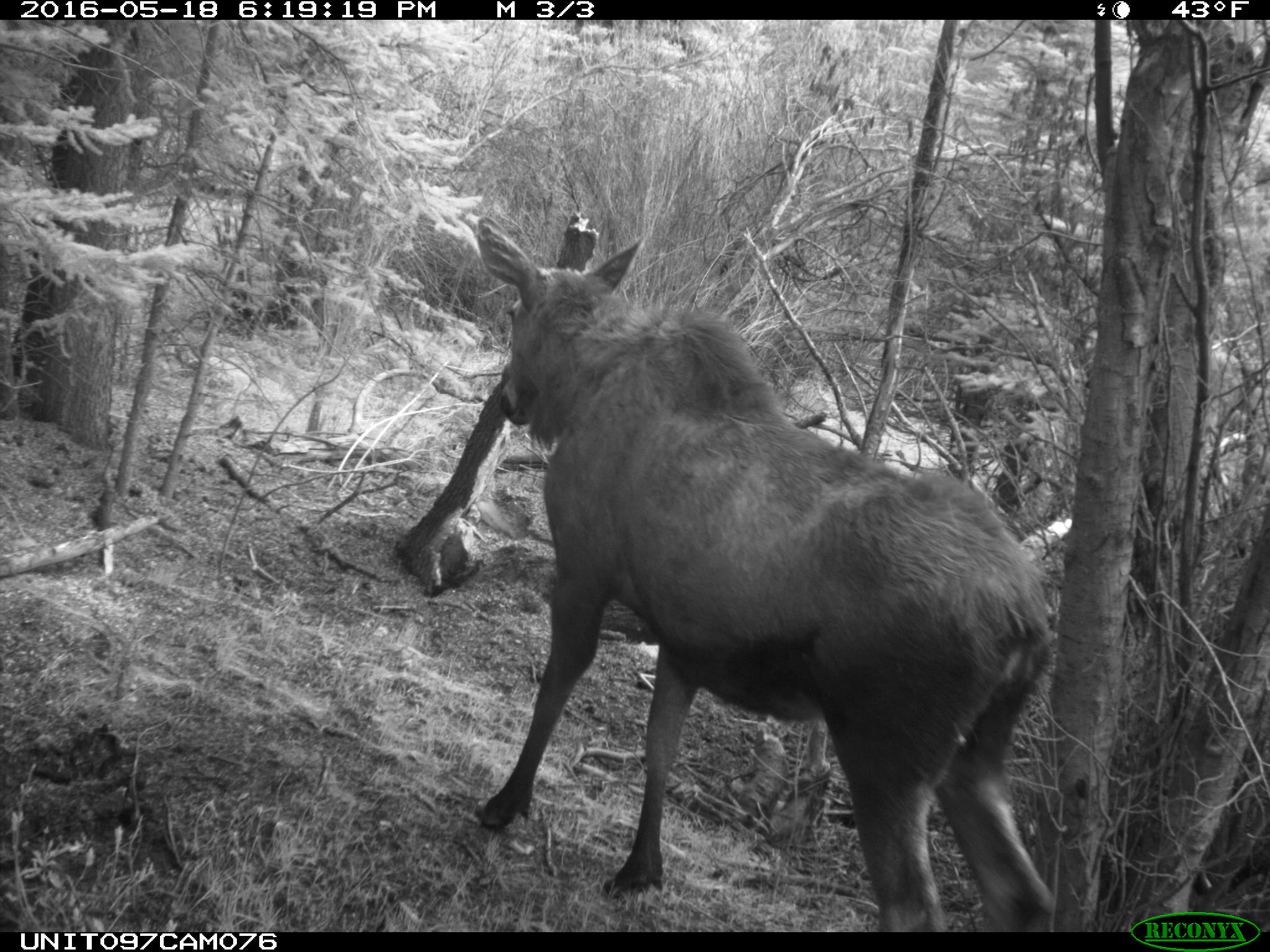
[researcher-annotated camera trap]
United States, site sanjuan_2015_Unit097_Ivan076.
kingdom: Animalia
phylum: Chordata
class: Mammalia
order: Artiodactyla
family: Cervidae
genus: Alces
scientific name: Alces alces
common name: moose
Alces alces (moose).